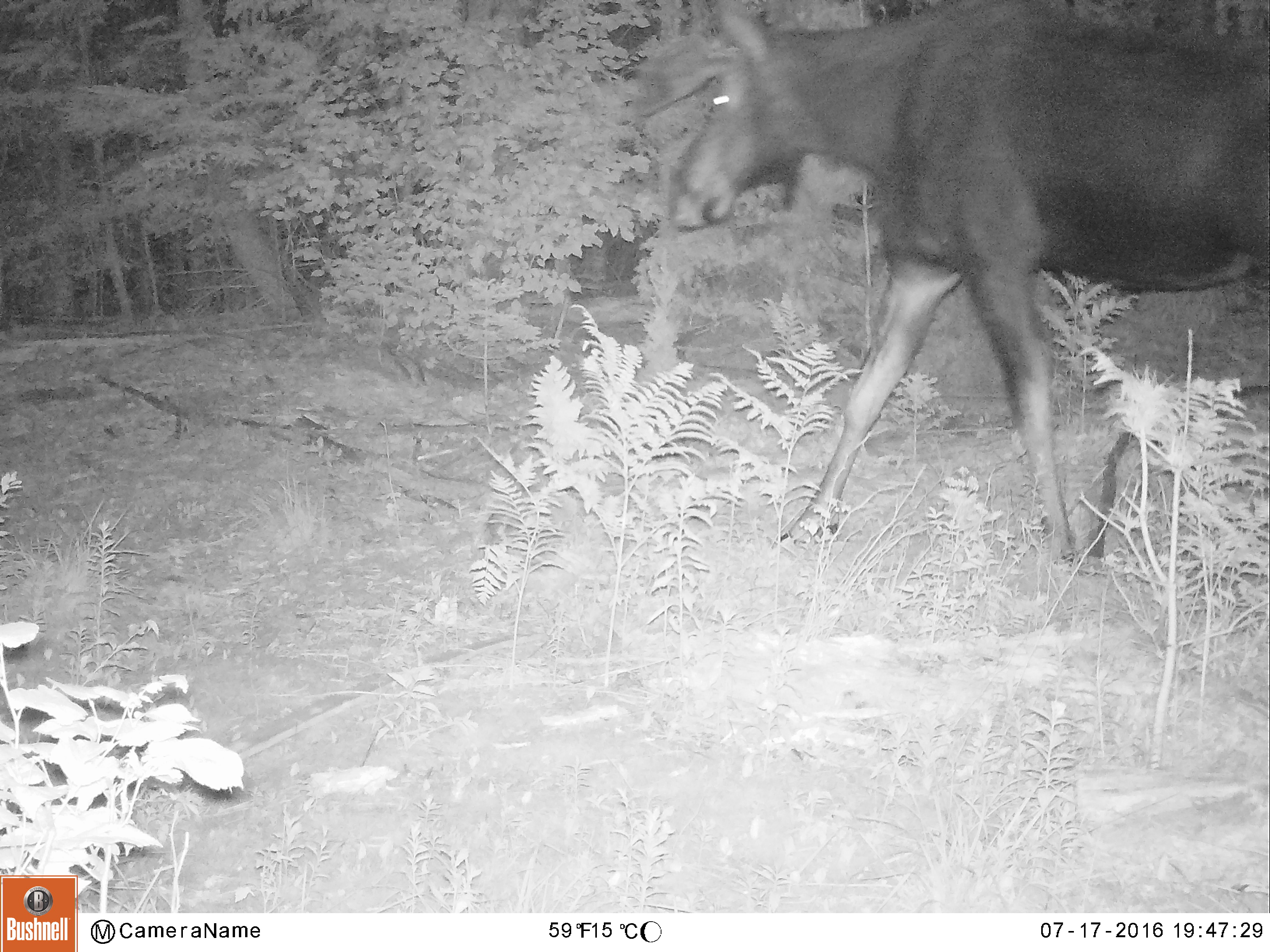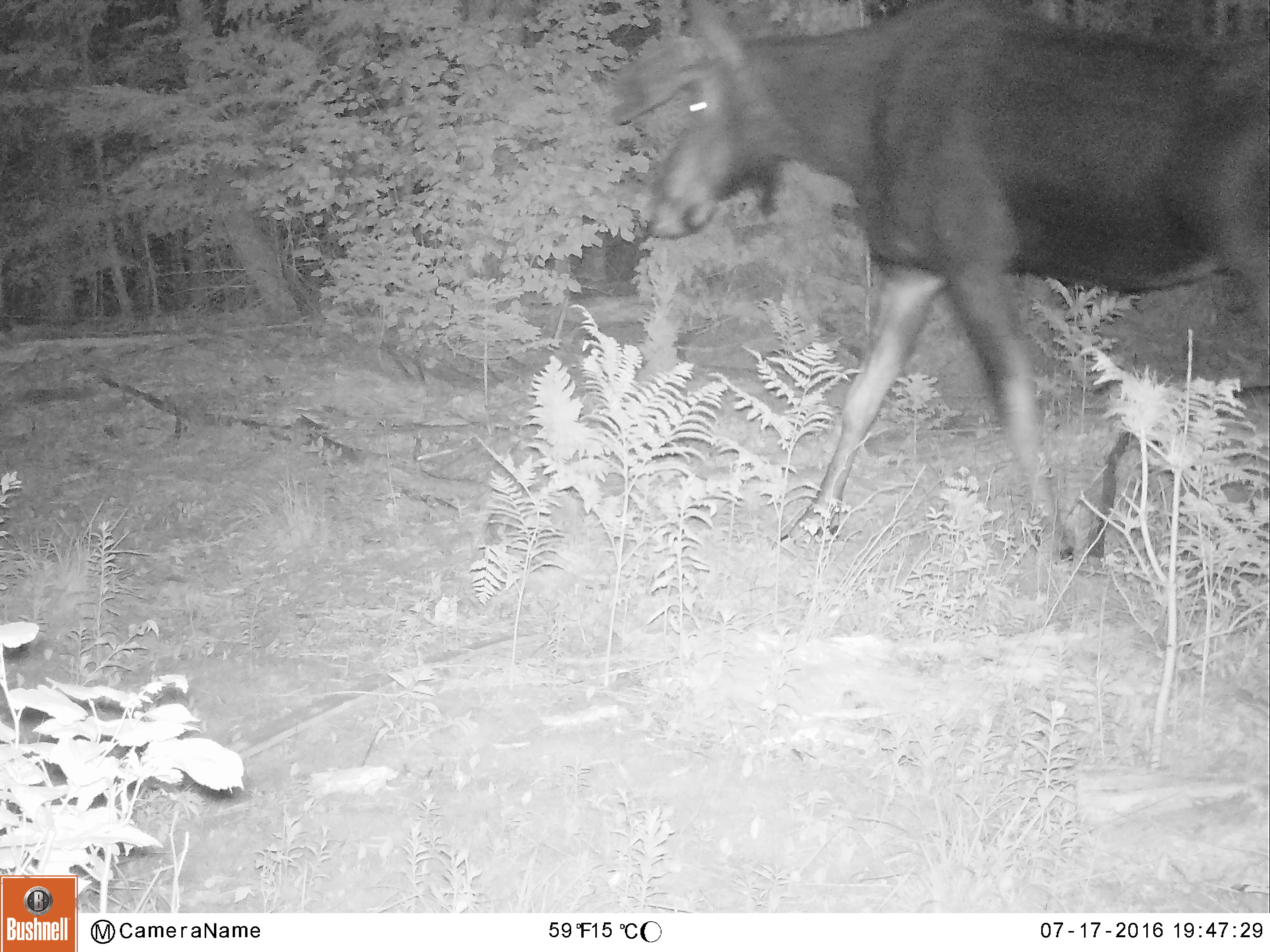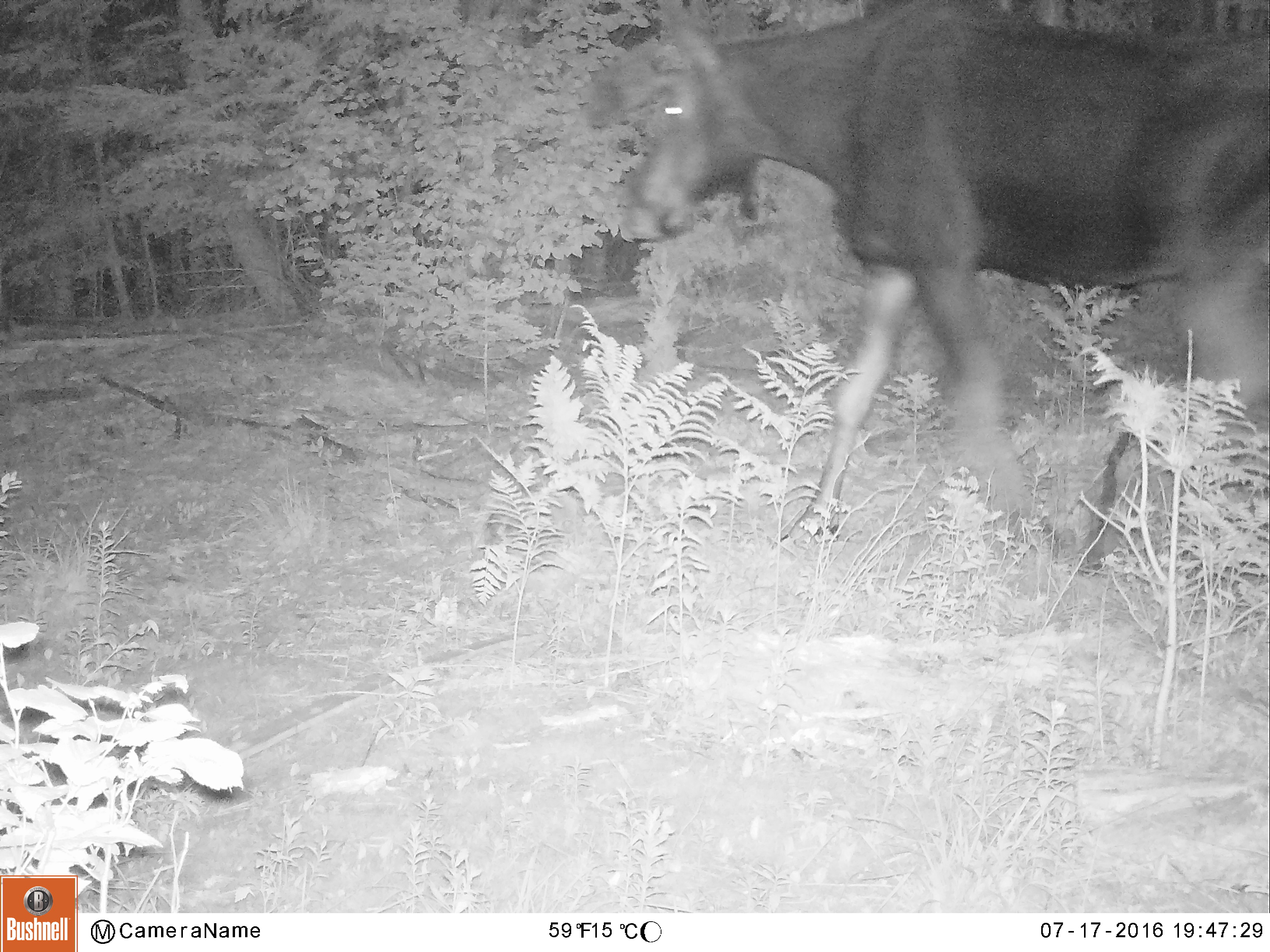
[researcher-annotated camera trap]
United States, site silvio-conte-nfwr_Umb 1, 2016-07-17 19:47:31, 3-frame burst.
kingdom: Animalia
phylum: Chordata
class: Mammalia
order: Artiodactyla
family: Cervidae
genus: Alces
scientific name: Alces alces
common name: moose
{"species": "moose (Alces alces)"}